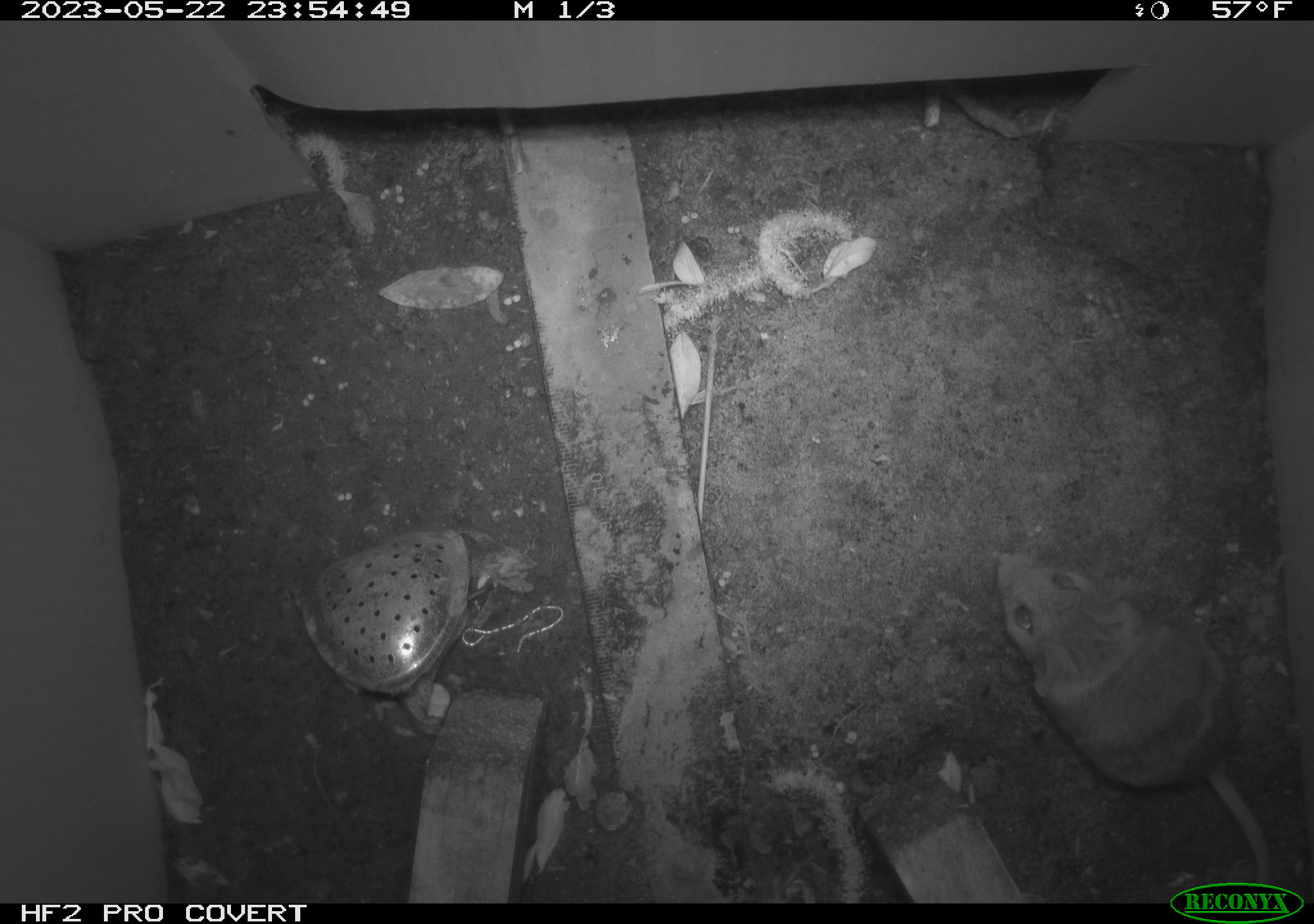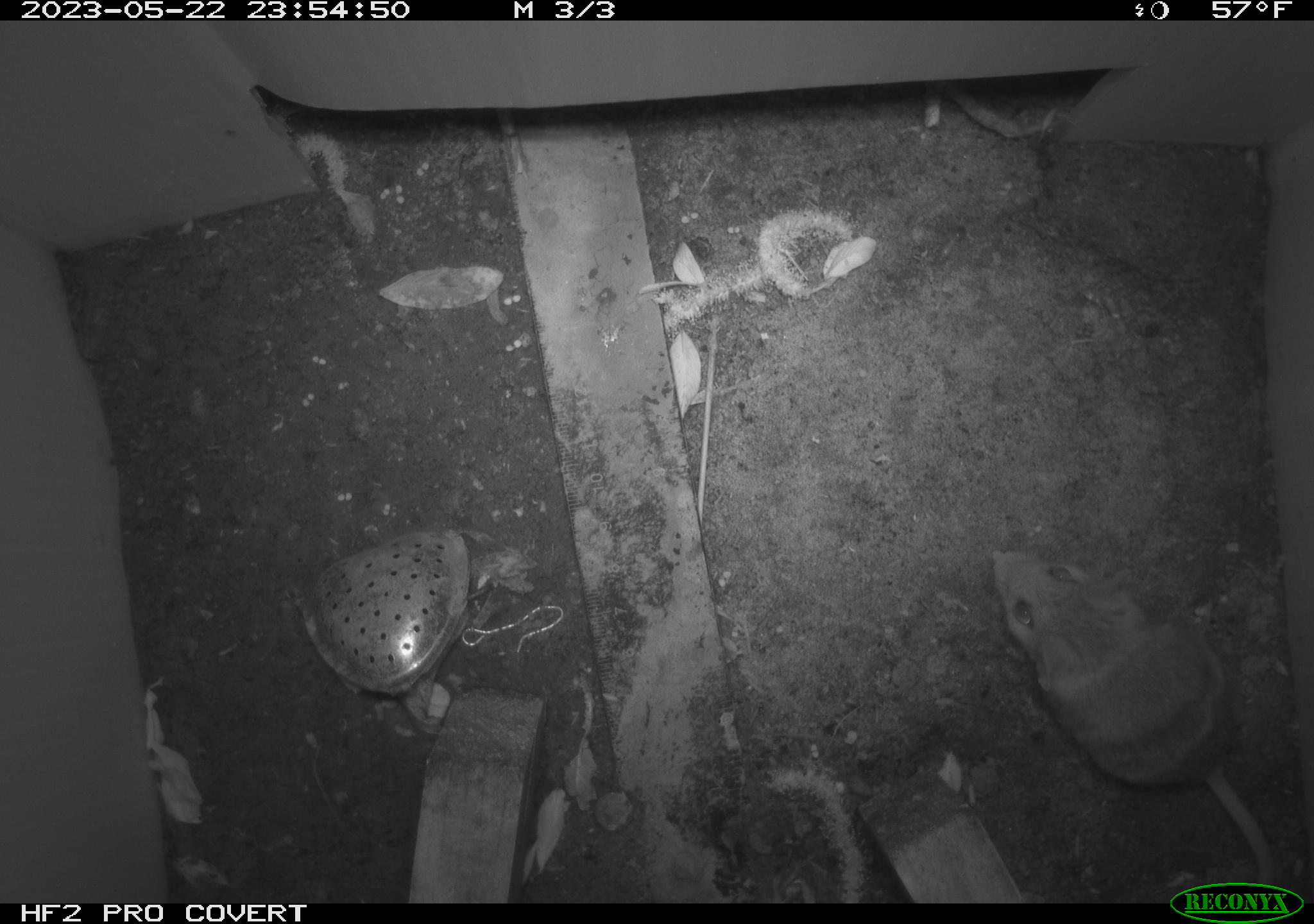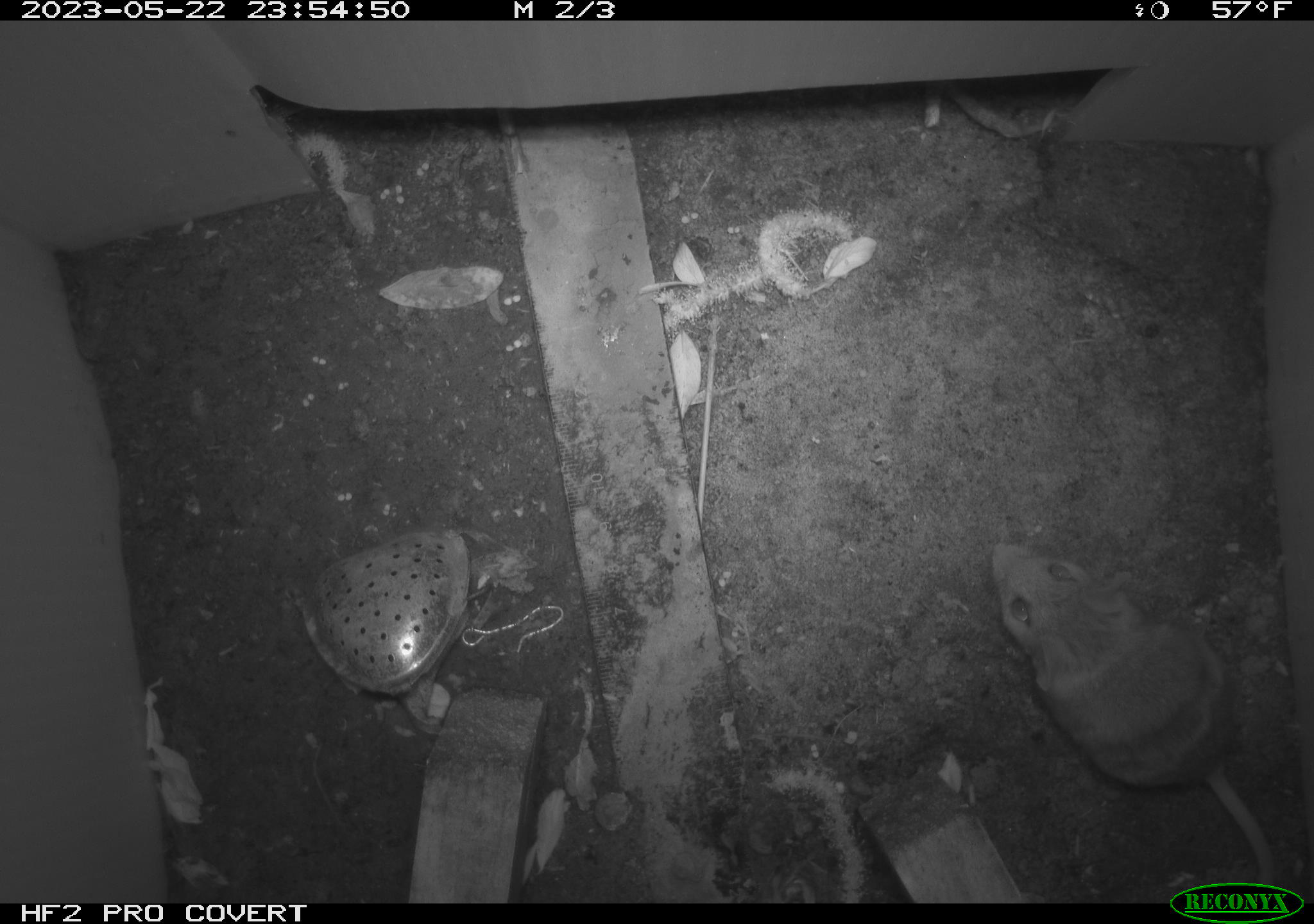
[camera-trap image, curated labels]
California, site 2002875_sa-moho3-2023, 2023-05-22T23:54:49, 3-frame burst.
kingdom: Animalia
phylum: Chordata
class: Mammalia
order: Rodentia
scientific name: Rodentia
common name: mouse species